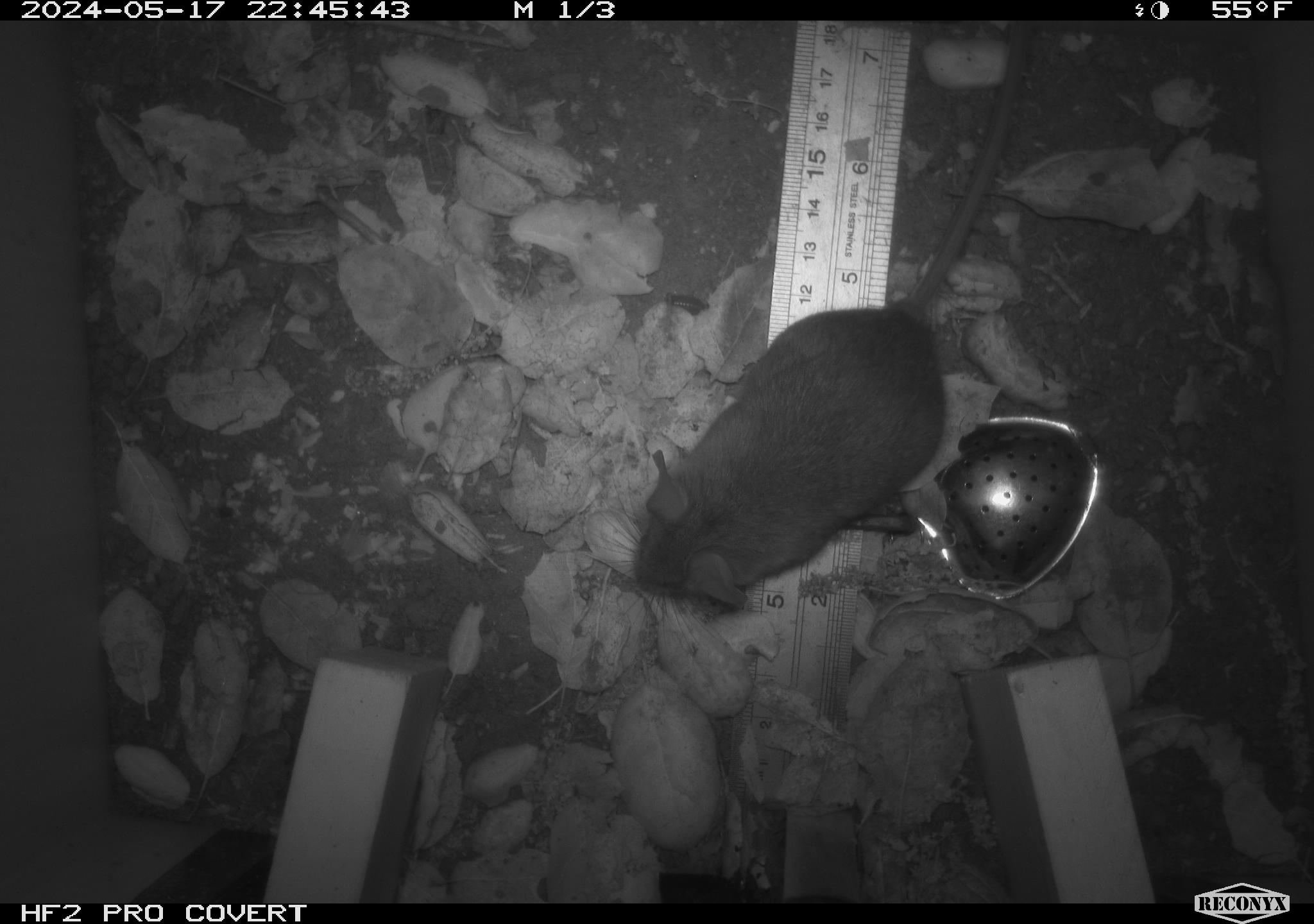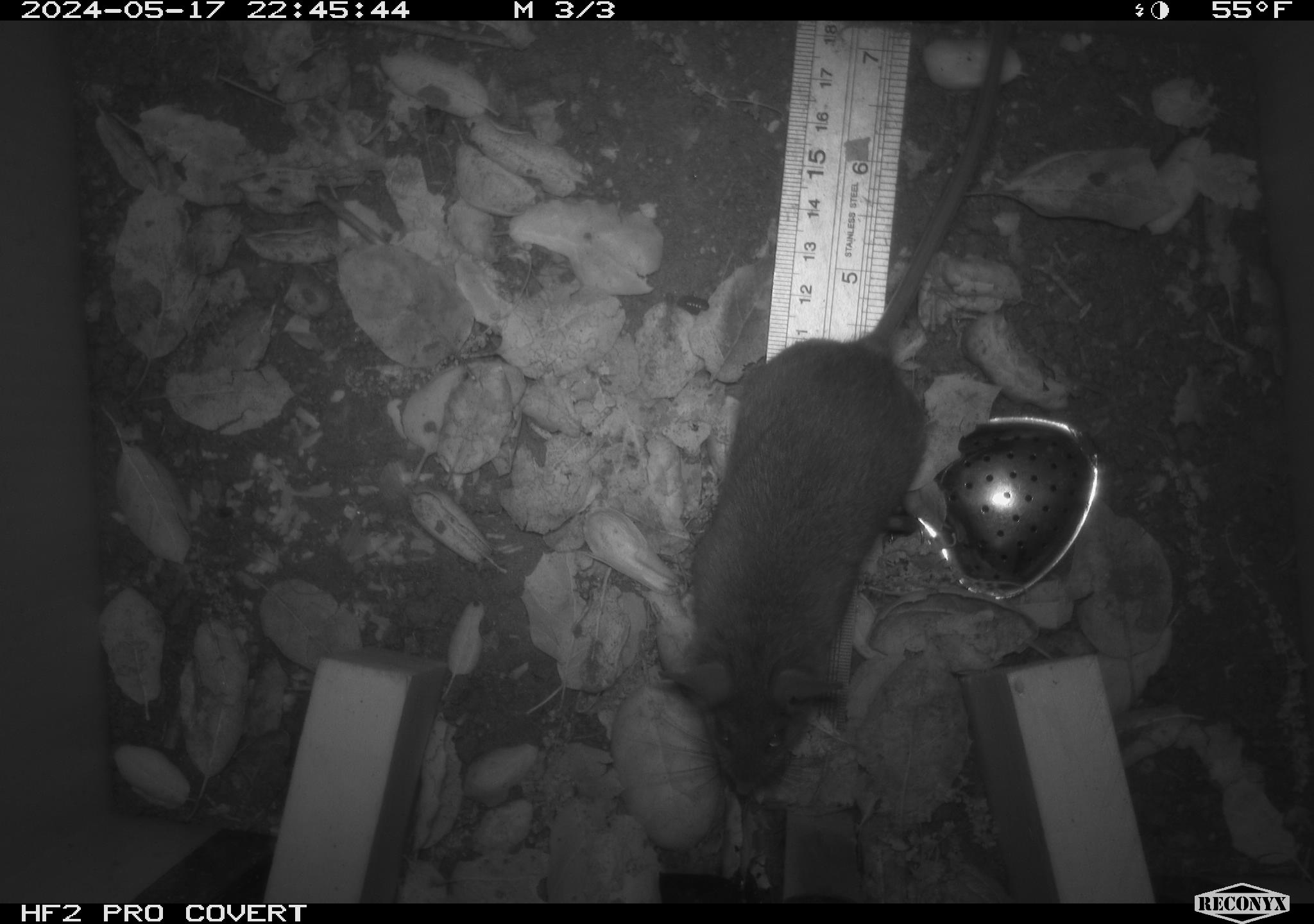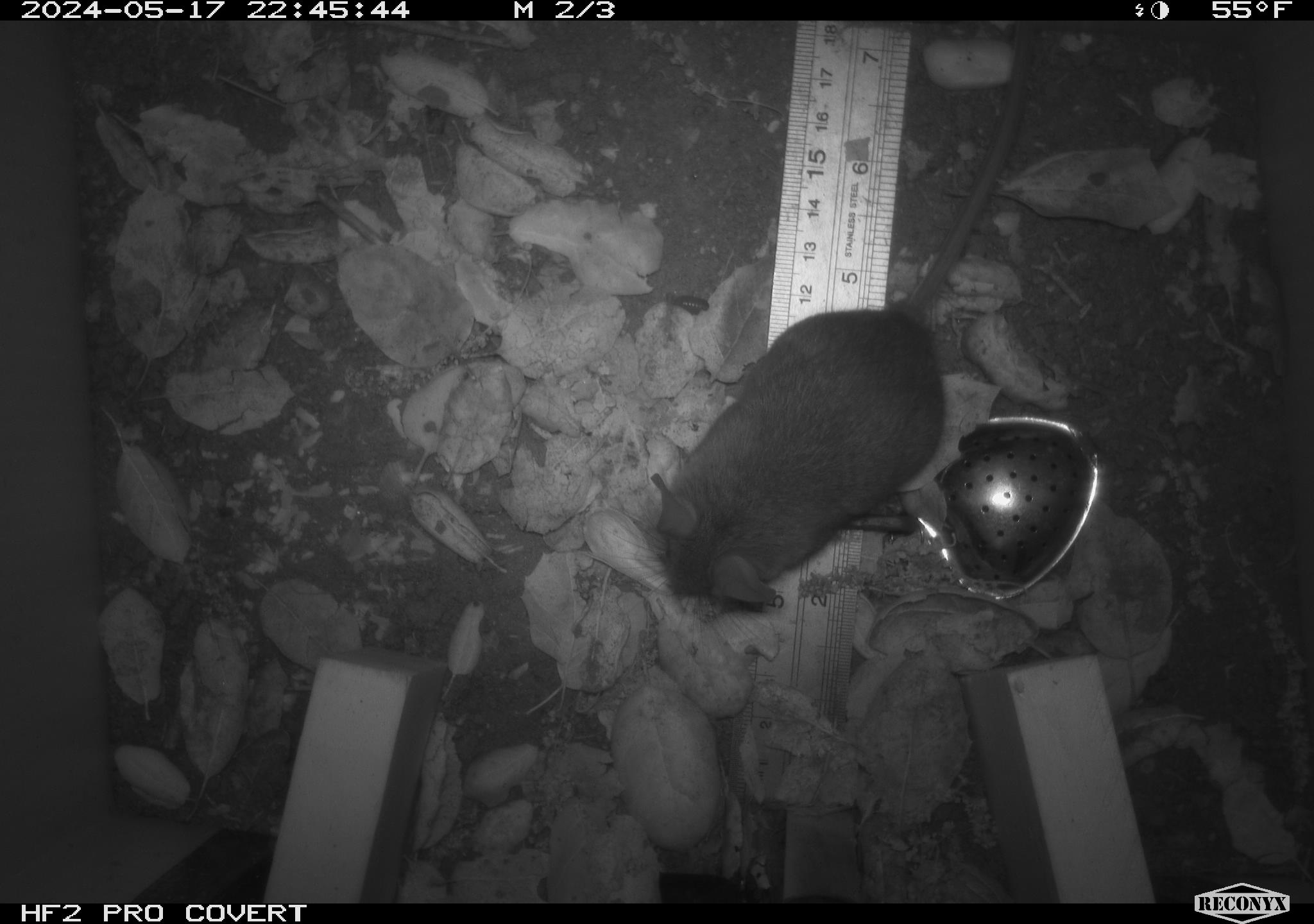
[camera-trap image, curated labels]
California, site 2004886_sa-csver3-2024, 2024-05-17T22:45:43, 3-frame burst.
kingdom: Animalia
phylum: Chordata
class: Mammalia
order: Rodentia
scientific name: Rodentia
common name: rodent